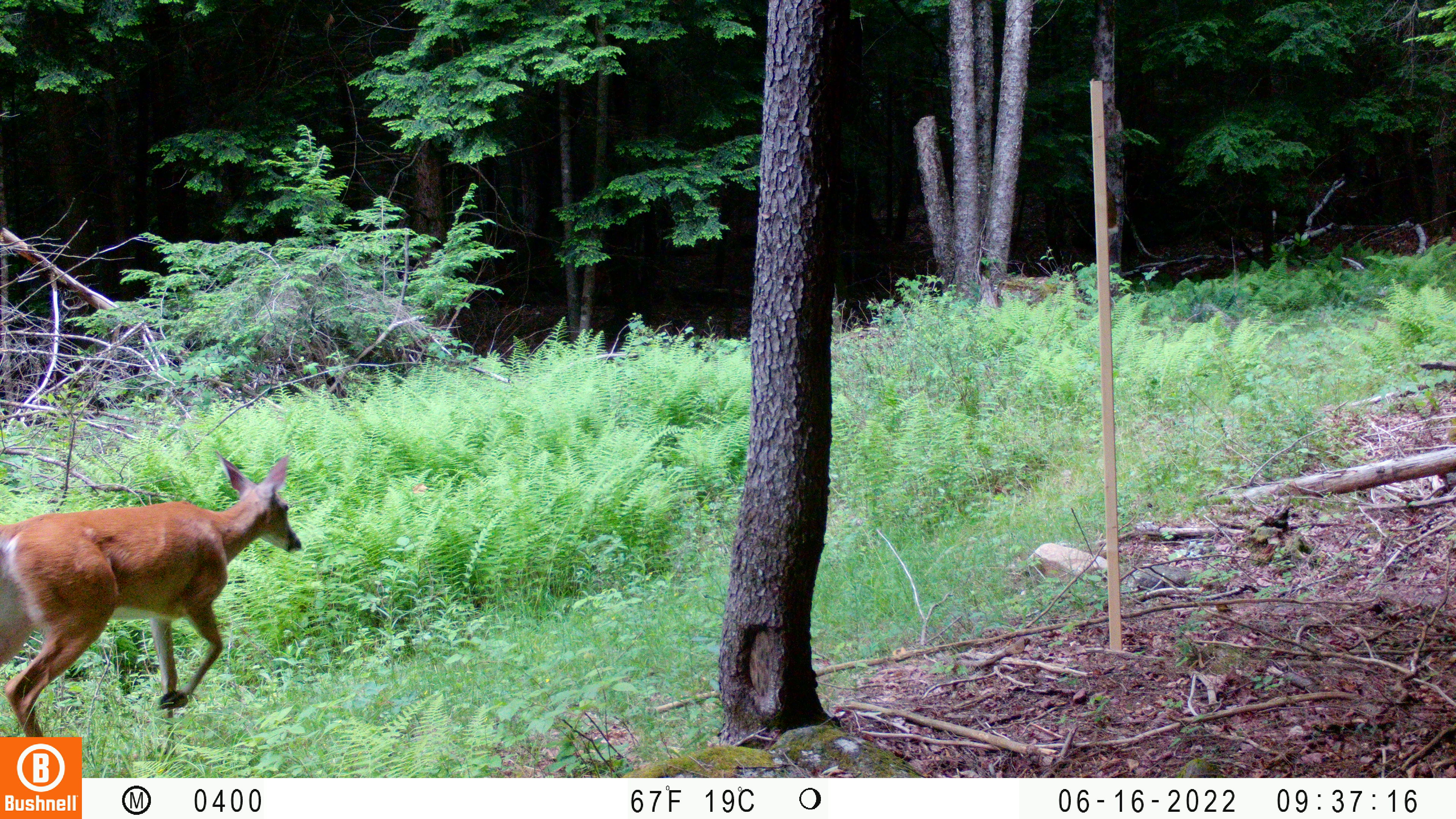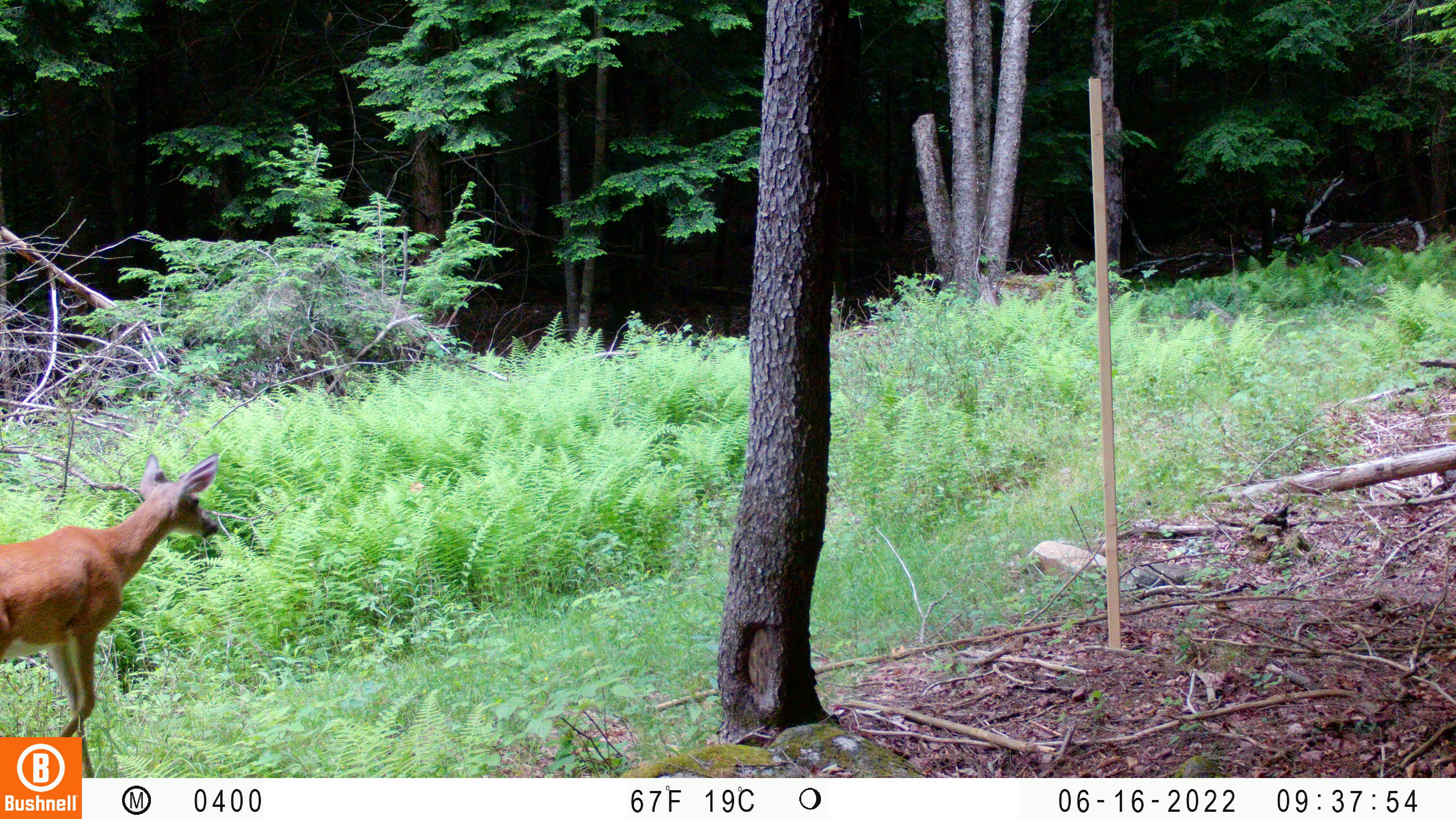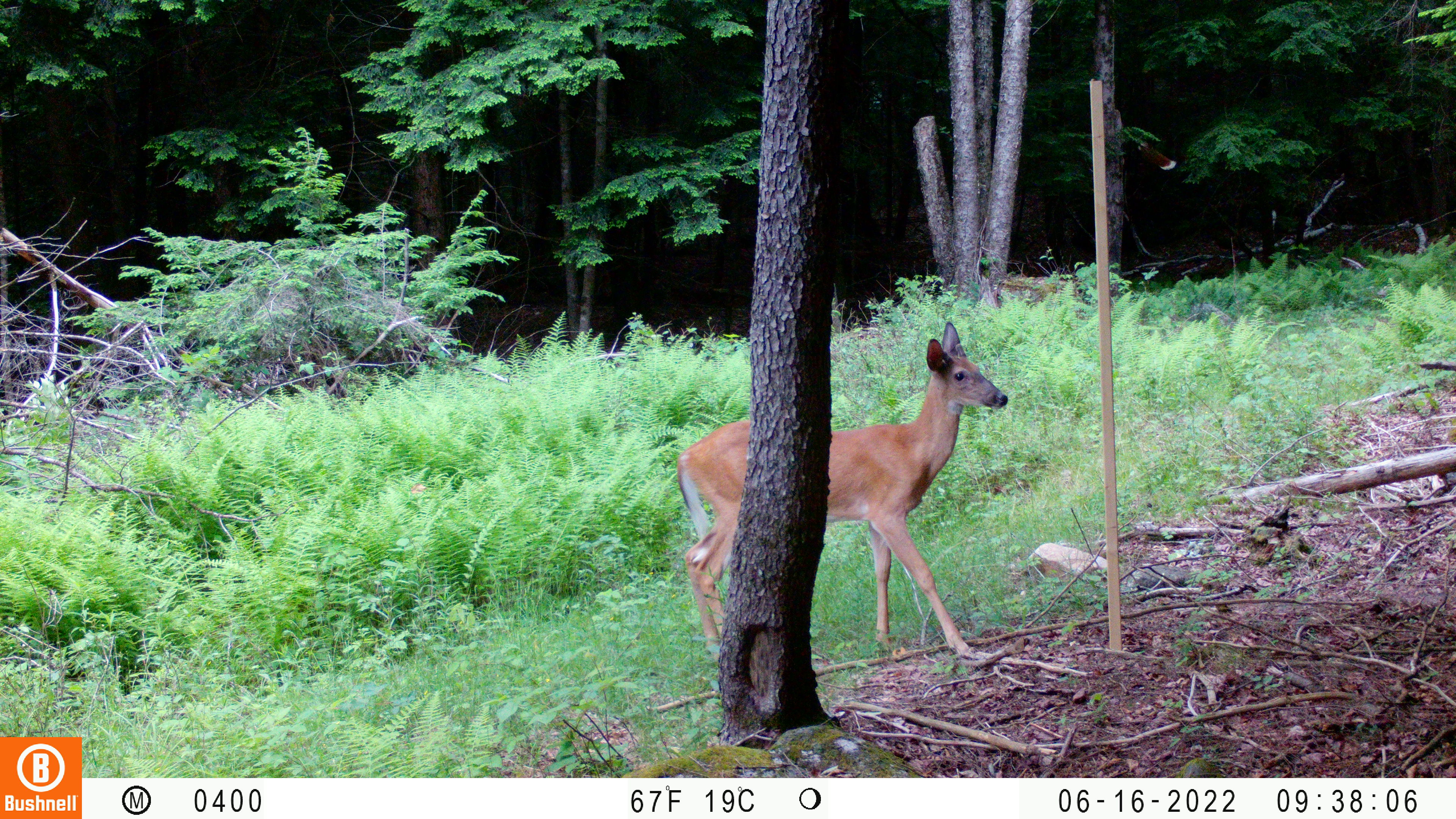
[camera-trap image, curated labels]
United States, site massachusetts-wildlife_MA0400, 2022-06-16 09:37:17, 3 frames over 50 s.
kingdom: Animalia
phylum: Chordata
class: Mammalia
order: Artiodactyla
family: Cervidae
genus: Odocoileus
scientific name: Odocoileus virginianus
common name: white-tailed deer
White-tailed deer (Odocoileus virginianus).